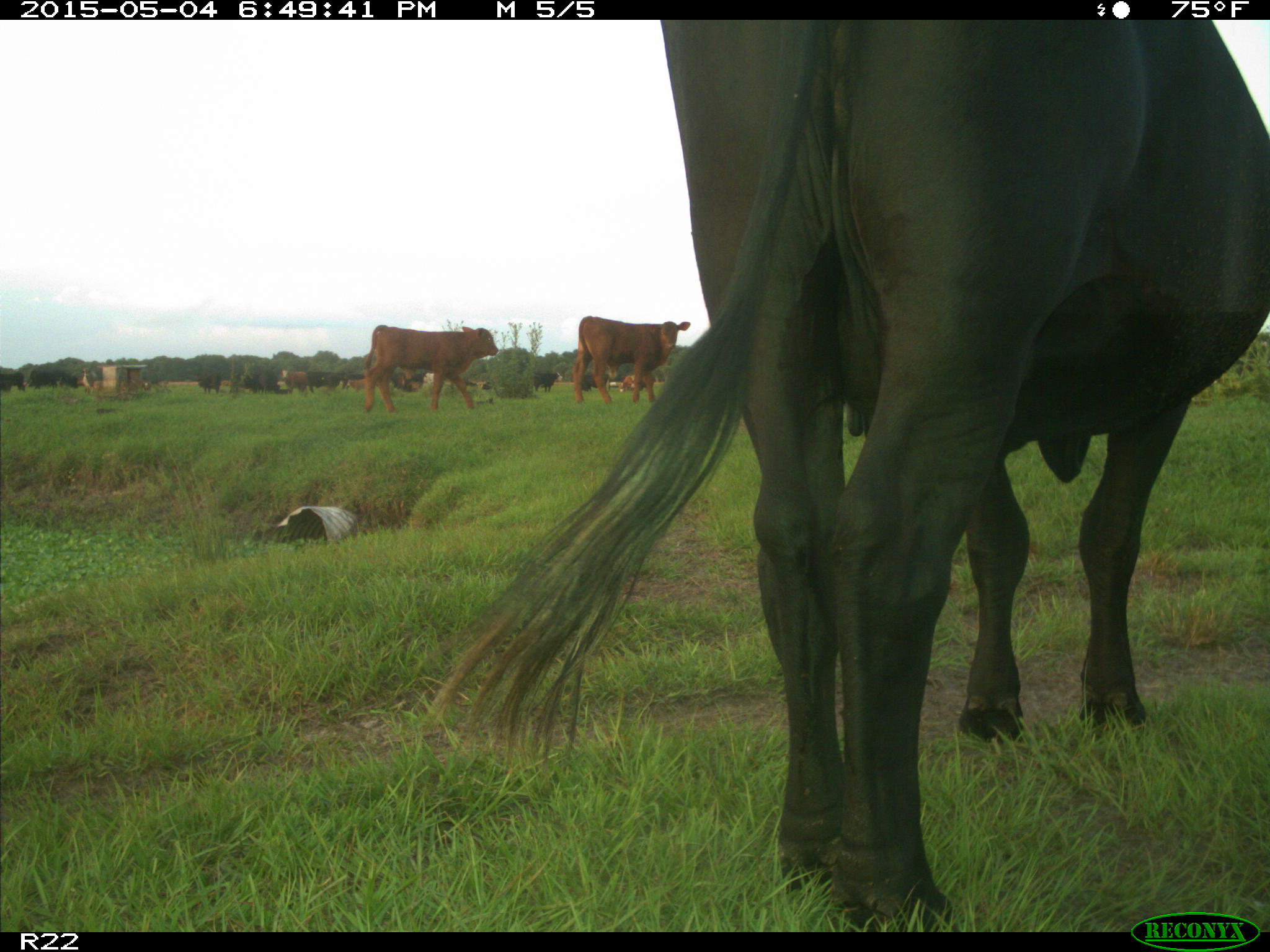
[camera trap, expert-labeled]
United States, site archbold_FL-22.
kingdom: Animalia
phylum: Chordata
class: Mammalia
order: Artiodactyla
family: Bovidae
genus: Bos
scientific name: Bos taurus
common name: domestic cow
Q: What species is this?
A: Bos taurus (domestic cow).